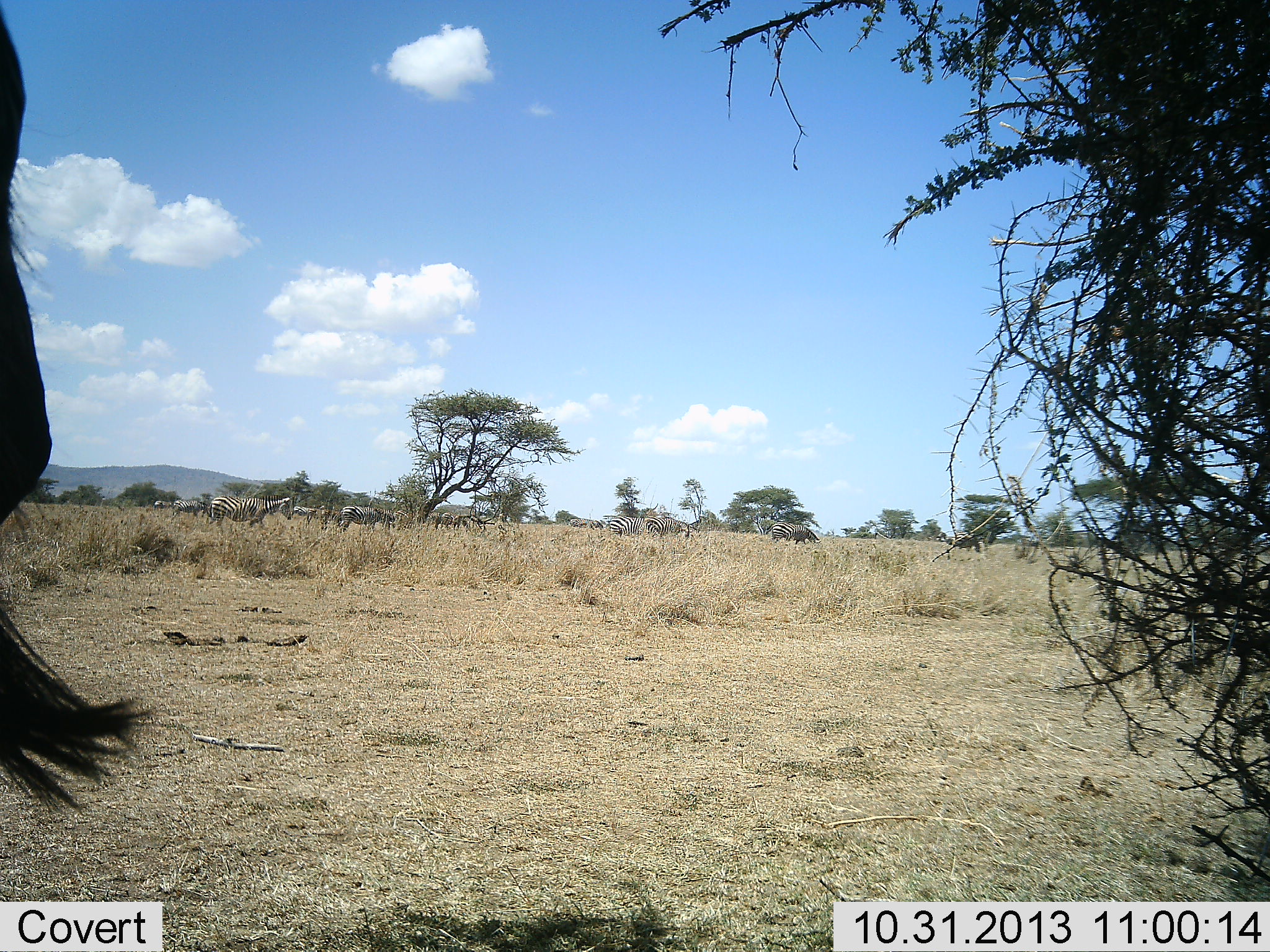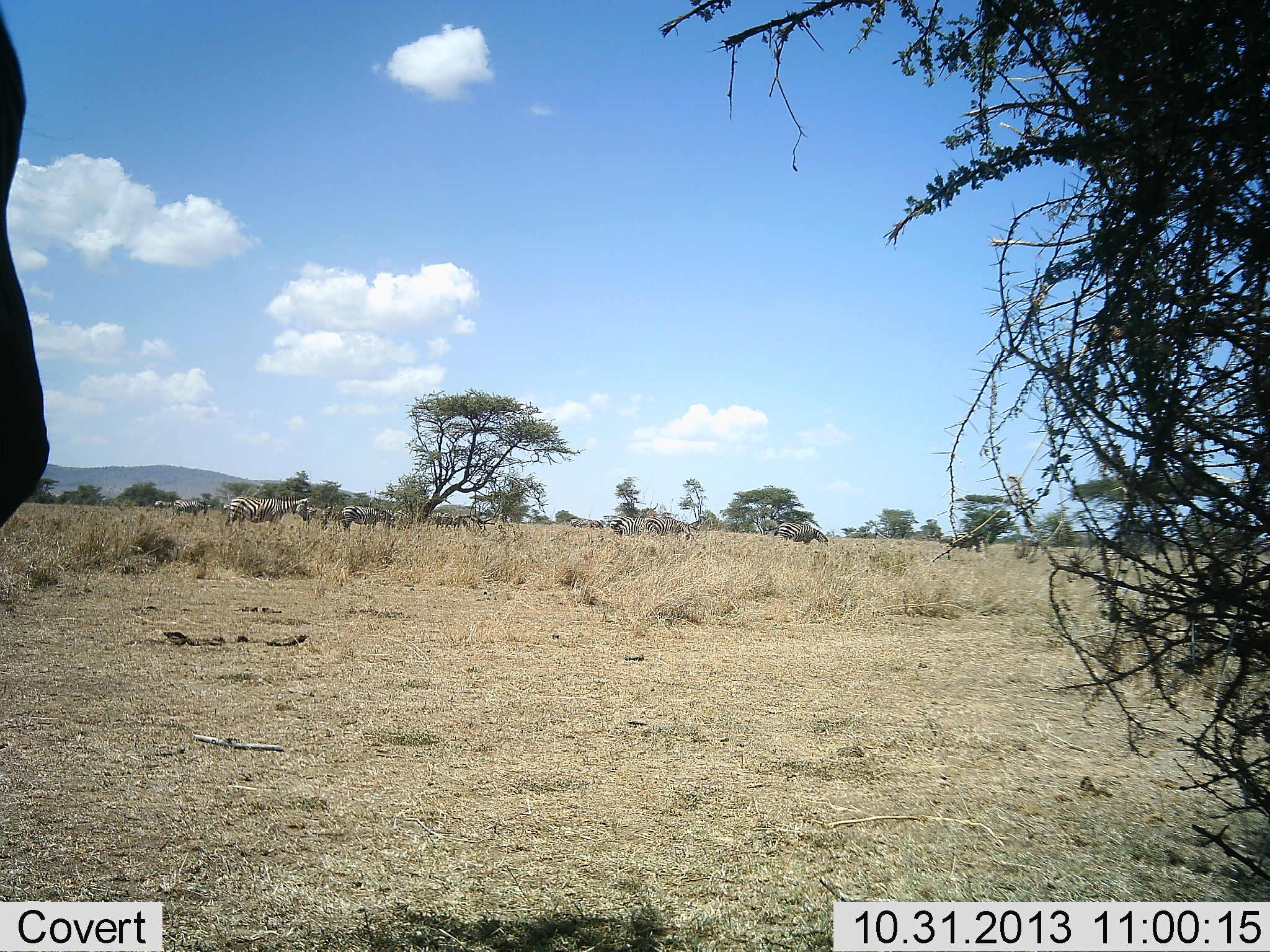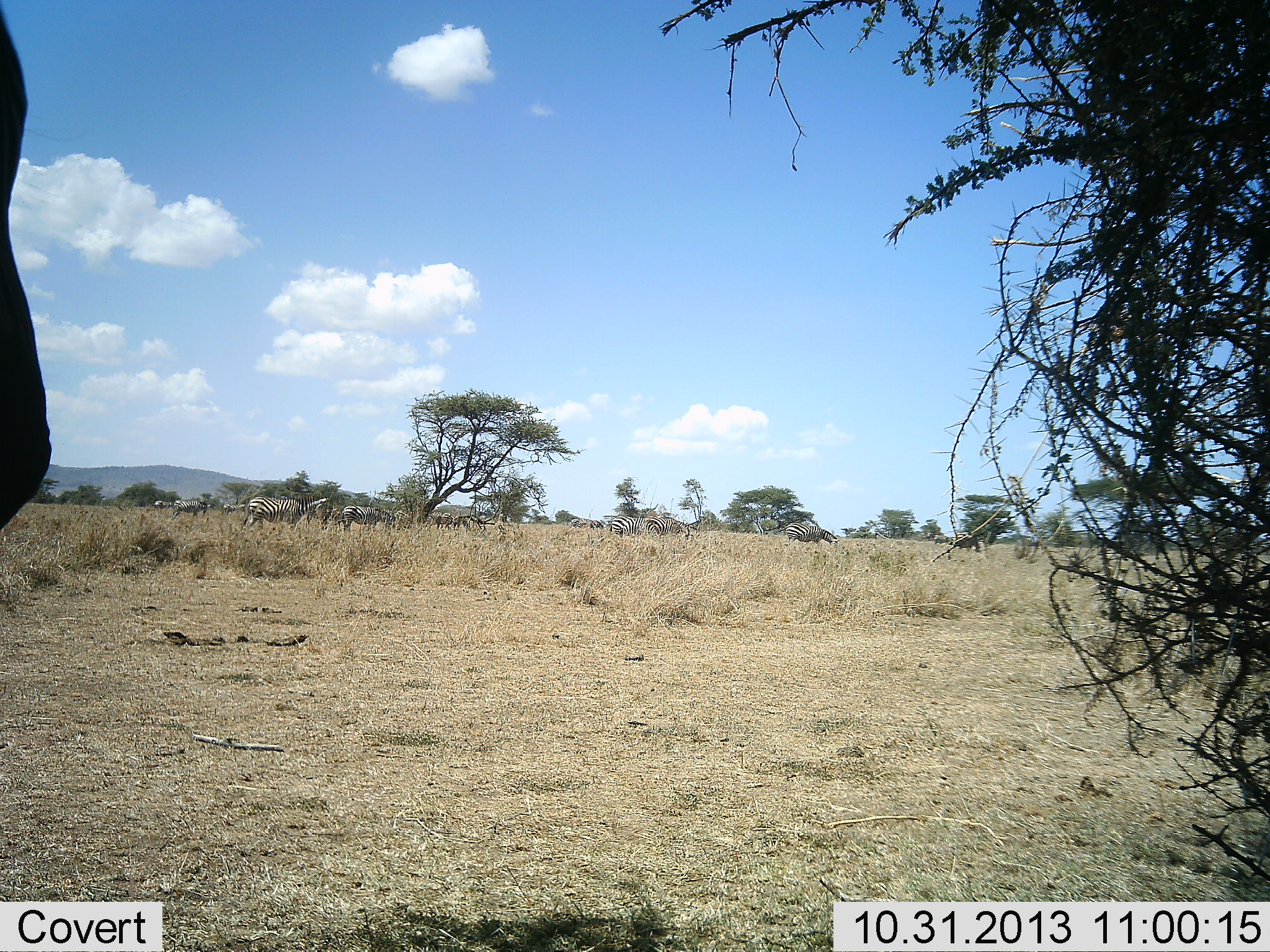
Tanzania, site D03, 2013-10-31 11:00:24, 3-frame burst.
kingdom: Animalia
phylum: Chordata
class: Mammalia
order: Perissodactyla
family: Equidae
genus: Equus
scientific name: Equus quagga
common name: plains zebra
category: zebra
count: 11-50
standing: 55%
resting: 0%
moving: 64%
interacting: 0%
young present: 0%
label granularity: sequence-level